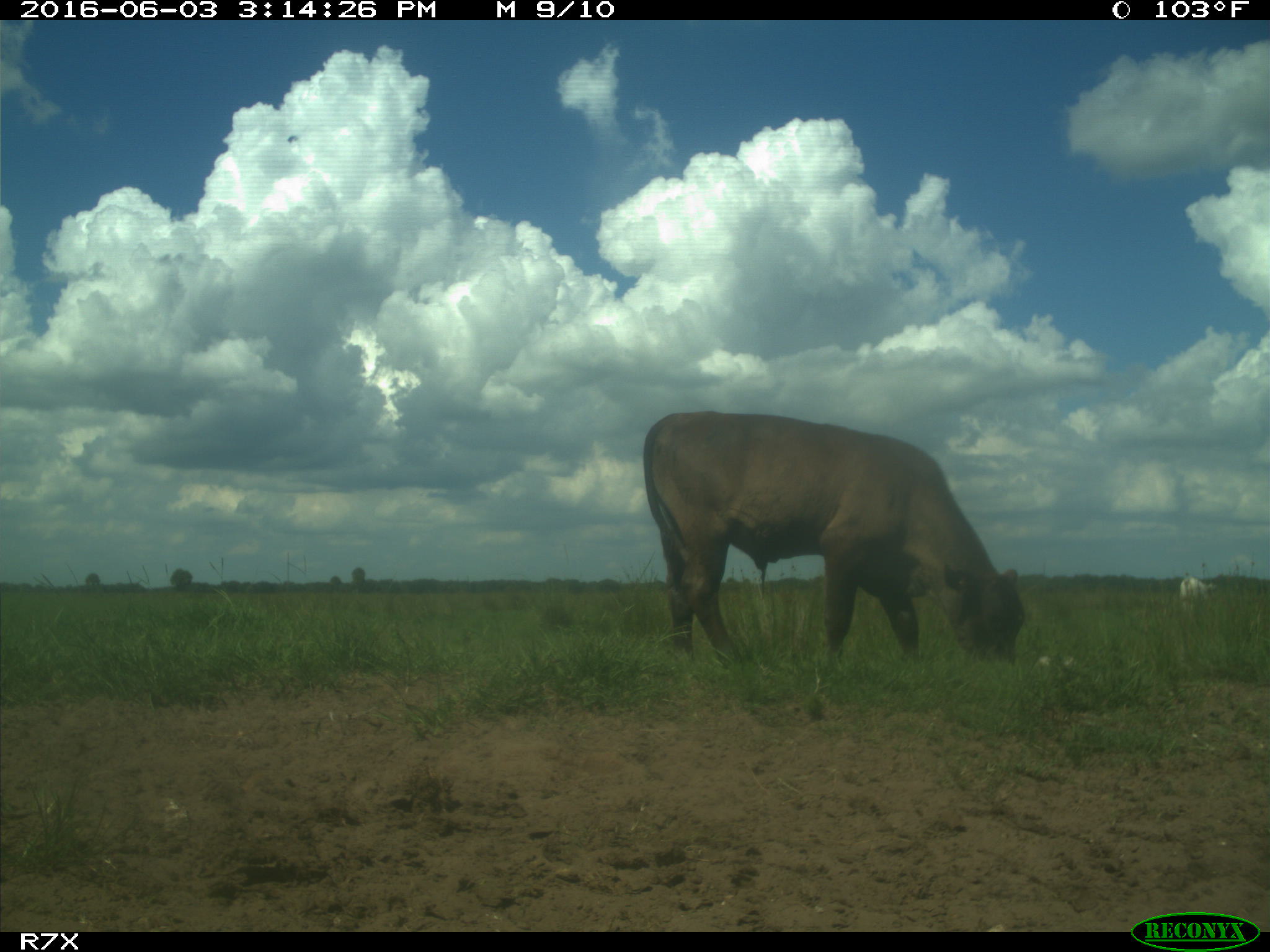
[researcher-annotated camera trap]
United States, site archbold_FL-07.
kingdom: Animalia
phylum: Chordata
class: Mammalia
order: Artiodactyla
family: Bovidae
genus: Bos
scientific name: Bos taurus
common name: domestic cow